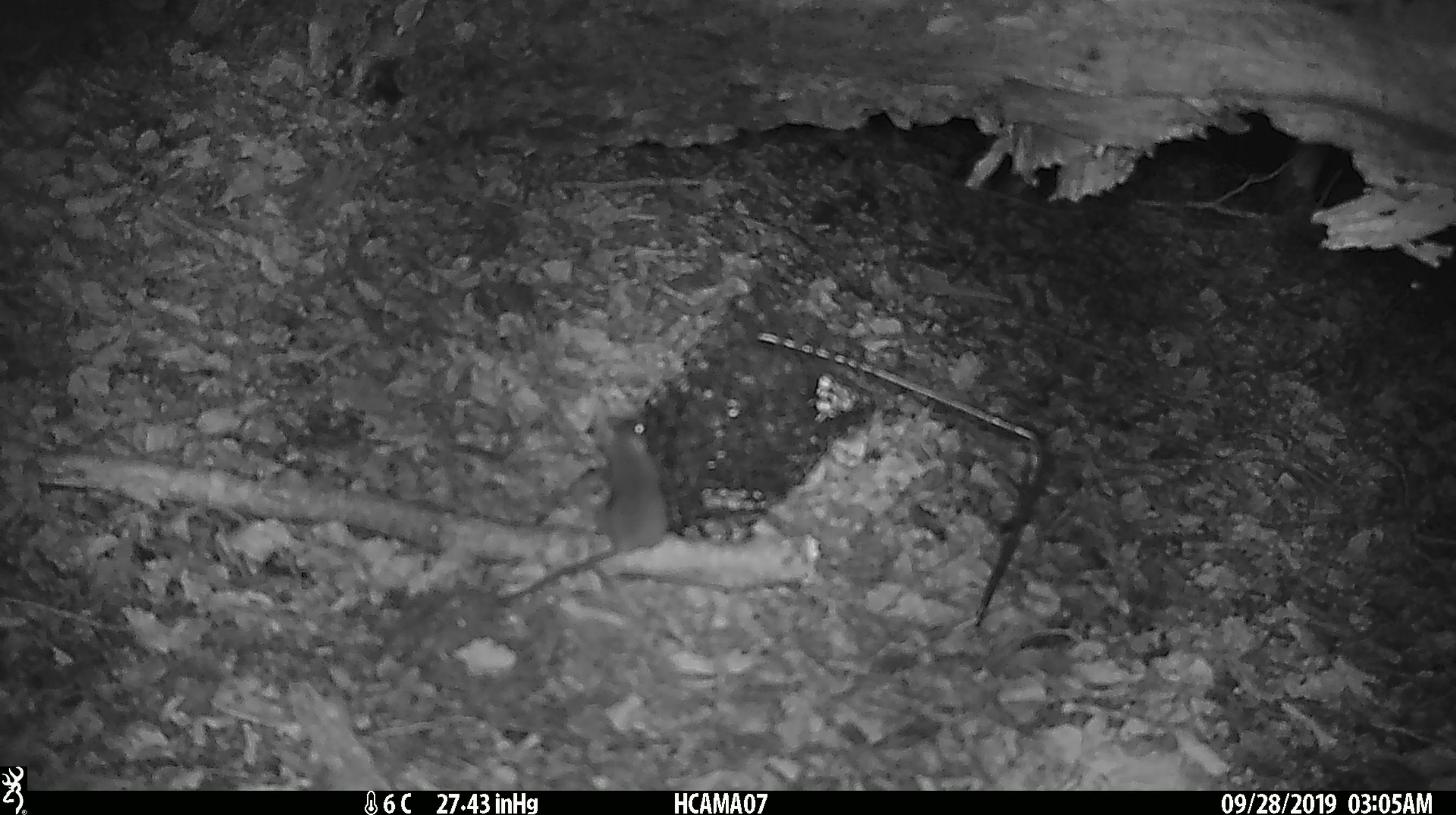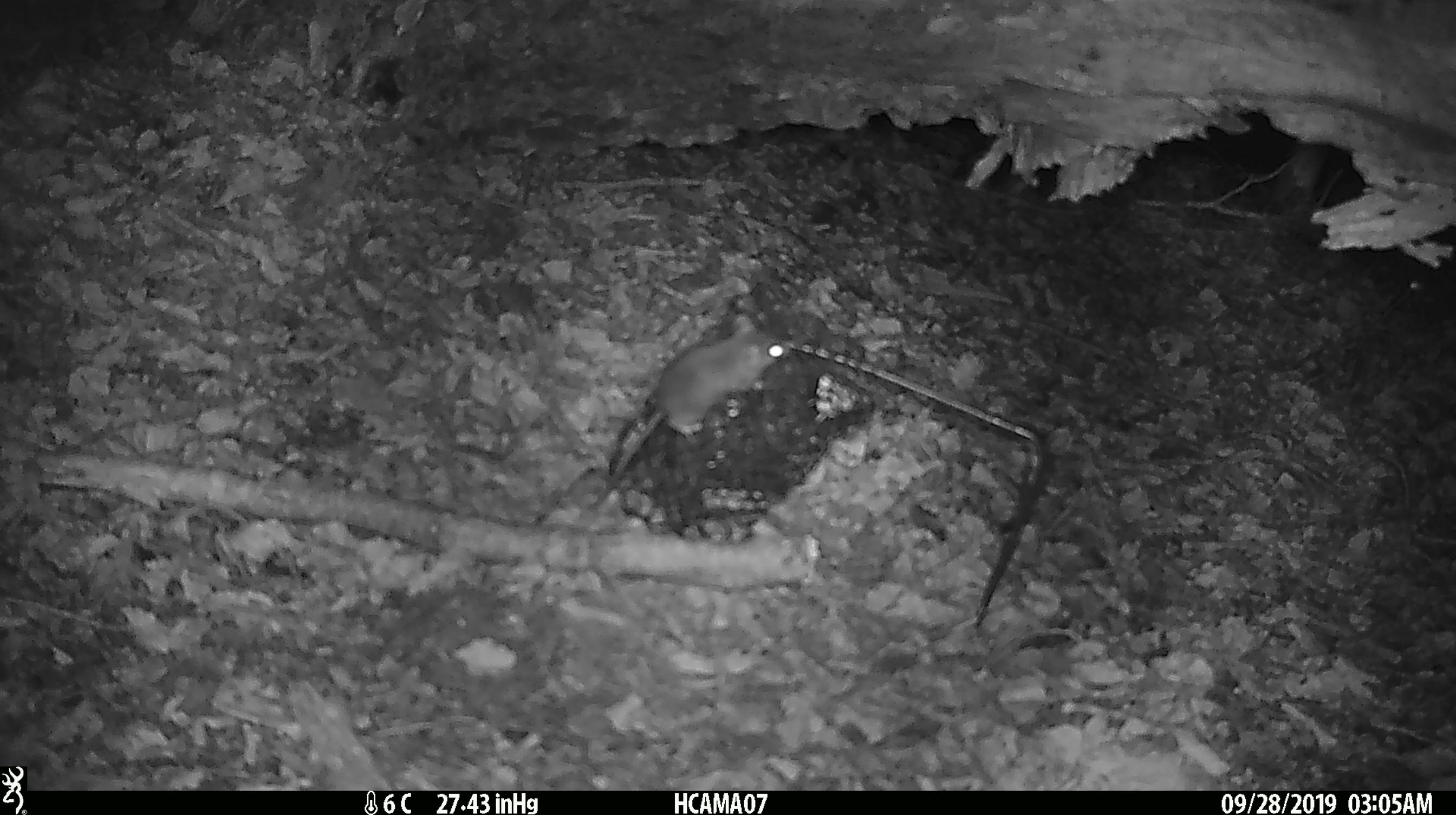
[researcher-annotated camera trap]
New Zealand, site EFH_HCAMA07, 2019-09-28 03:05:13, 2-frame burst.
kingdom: Animalia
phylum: Chordata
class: Mammalia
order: Rodentia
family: Muridae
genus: Mus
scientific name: Mus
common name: mouse